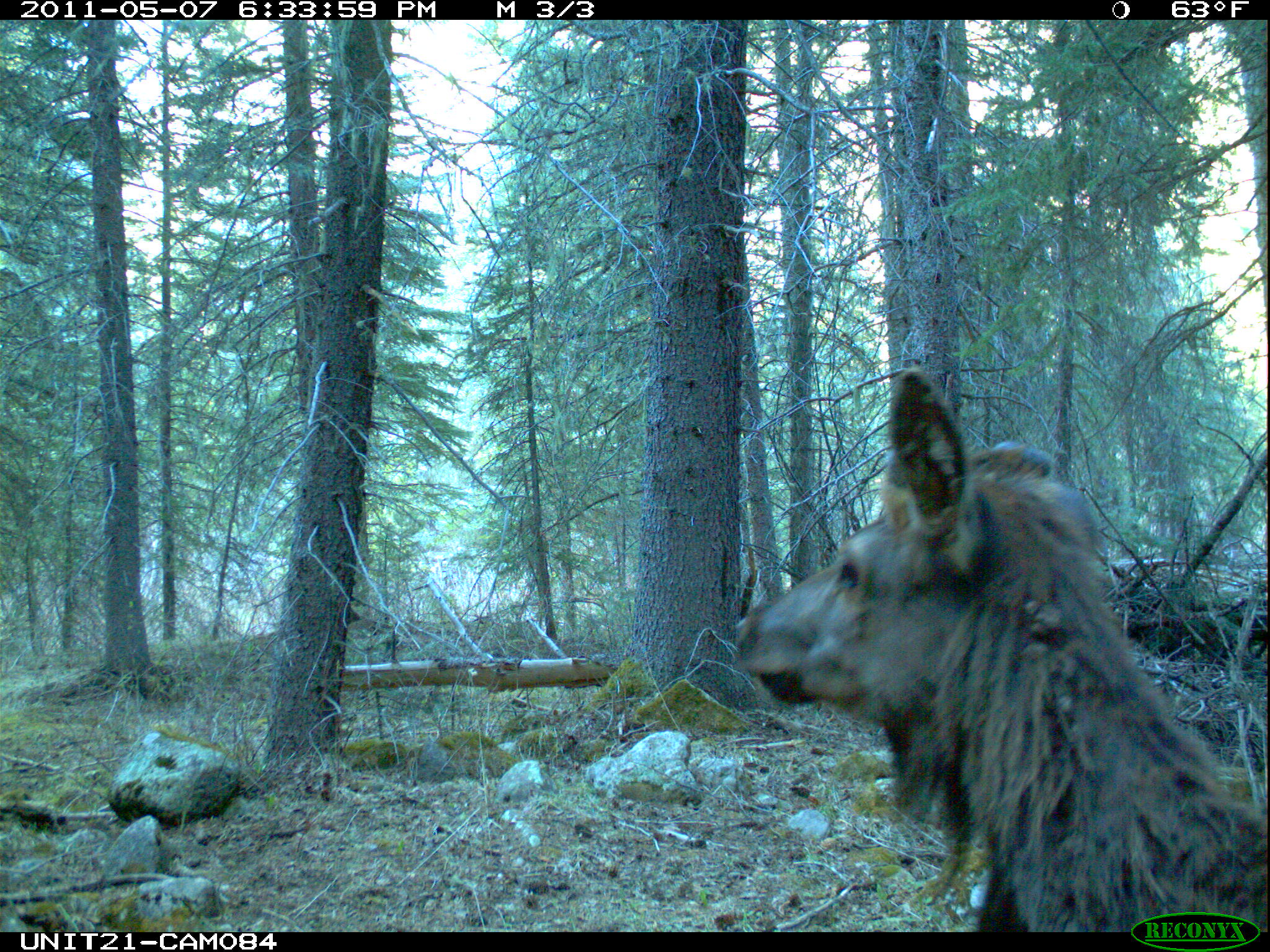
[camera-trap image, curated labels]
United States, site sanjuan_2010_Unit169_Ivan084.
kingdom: Animalia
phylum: Chordata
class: Mammalia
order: Artiodactyla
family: Cervidae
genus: Cervus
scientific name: Cervus elaphus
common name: red deer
Cervus elaphus (red deer).